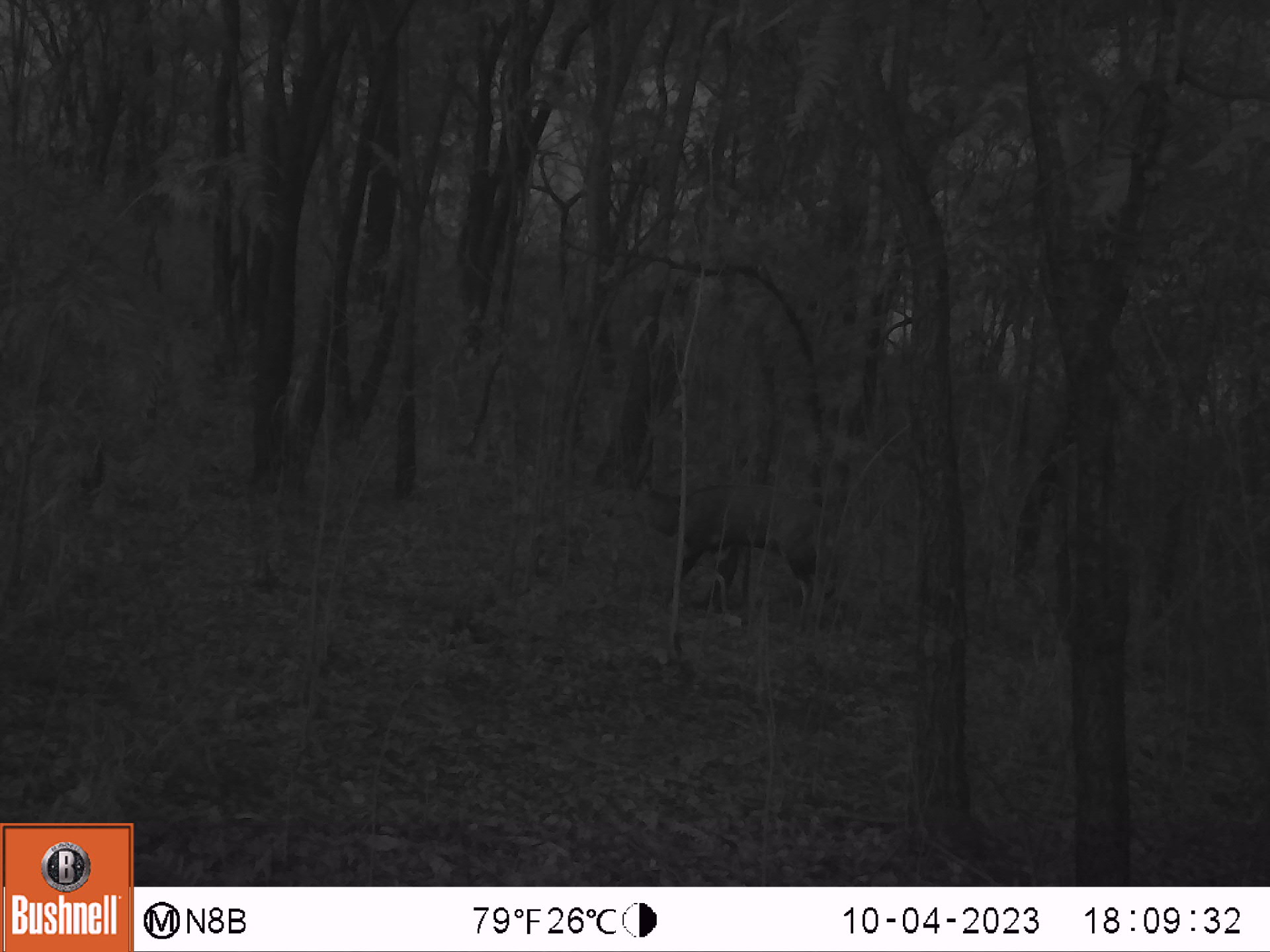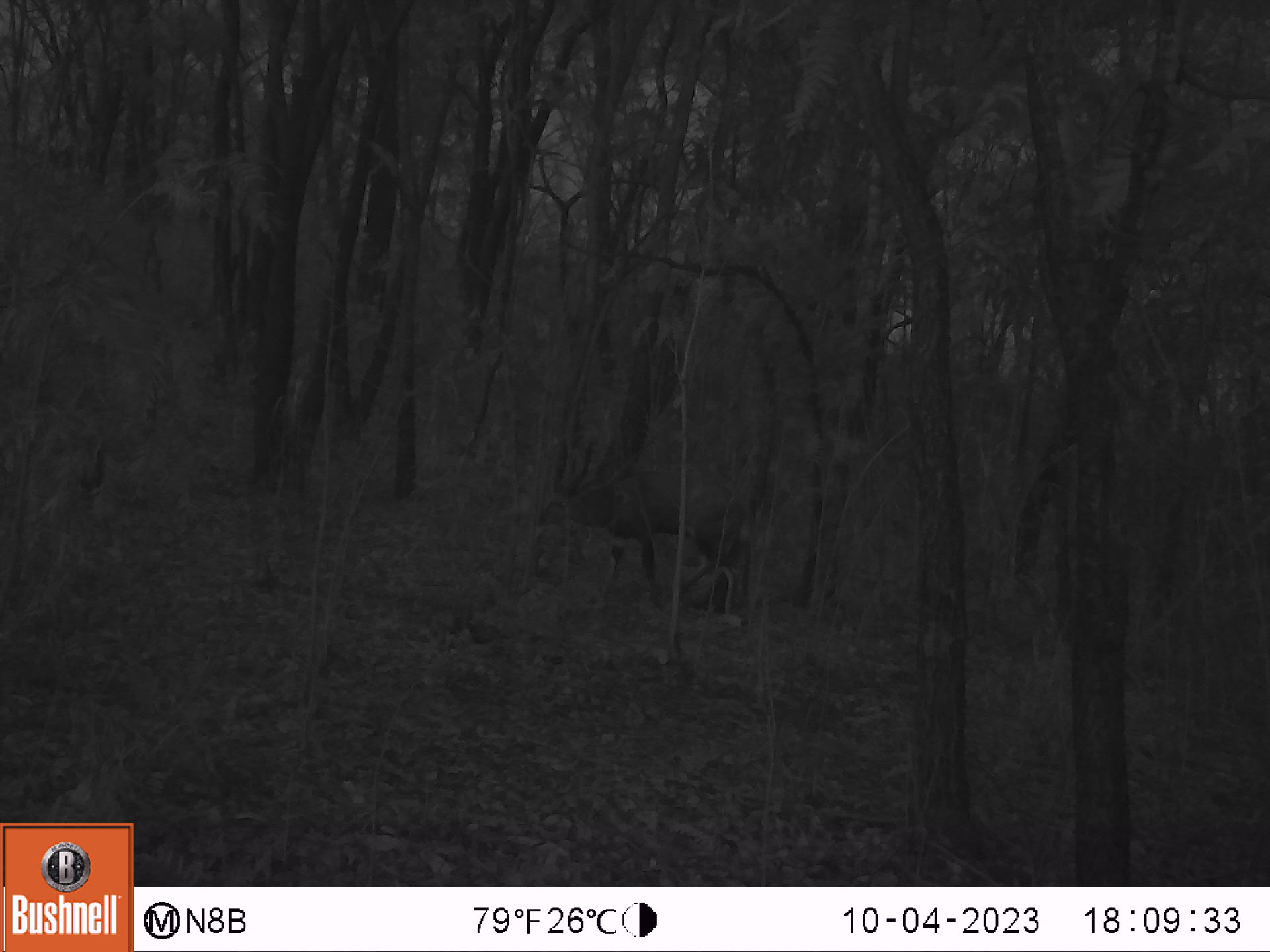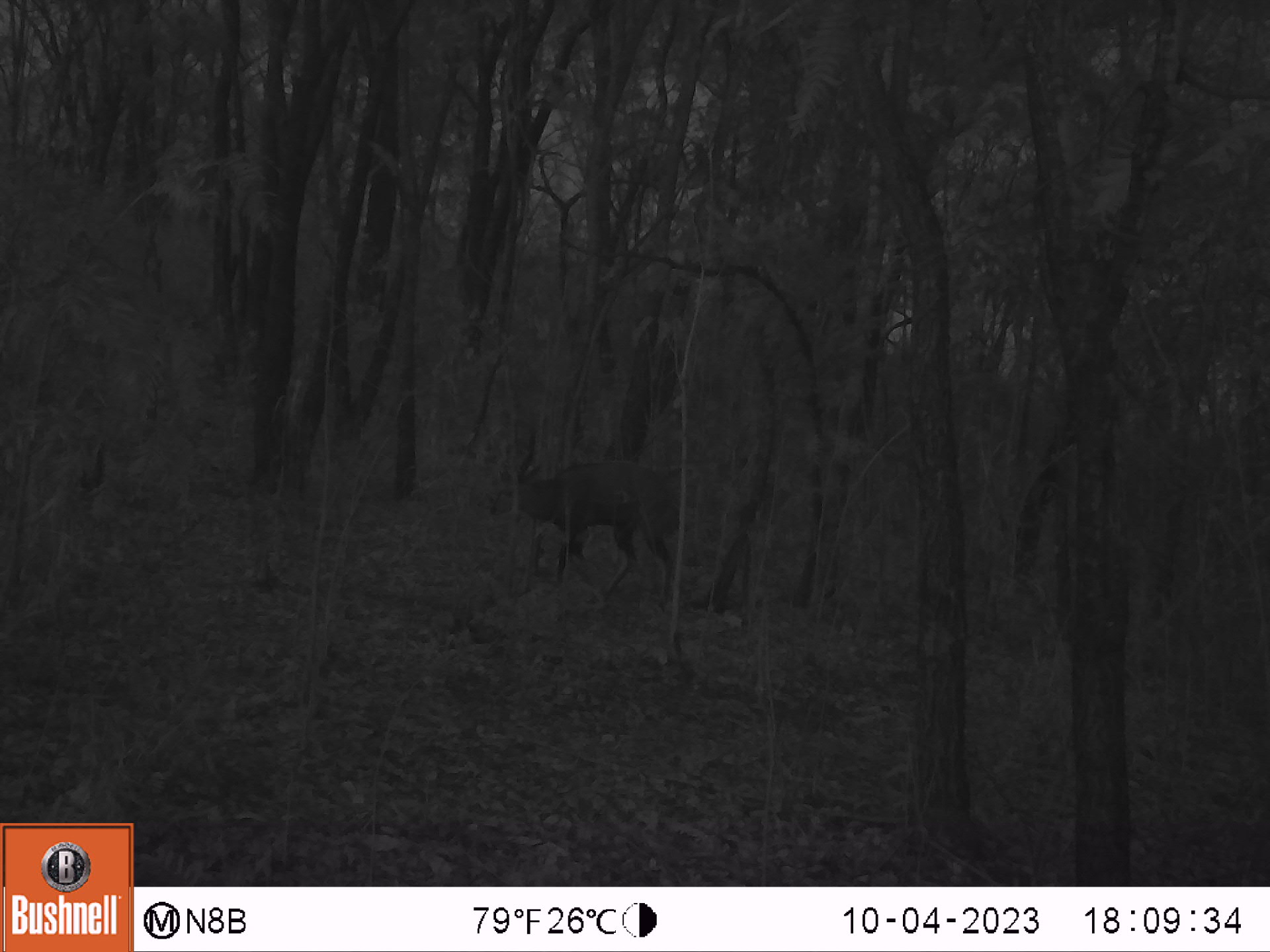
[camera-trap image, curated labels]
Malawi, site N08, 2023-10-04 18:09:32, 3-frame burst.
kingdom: Animalia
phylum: Chordata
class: Mammalia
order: Artiodactyla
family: Bovidae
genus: Tragelaphus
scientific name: Tragelaphus sylvaticus sylvaticus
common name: cape bushbuck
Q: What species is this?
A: Cape bushbuck (Tragelaphus sylvaticus sylvaticus).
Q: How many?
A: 1.